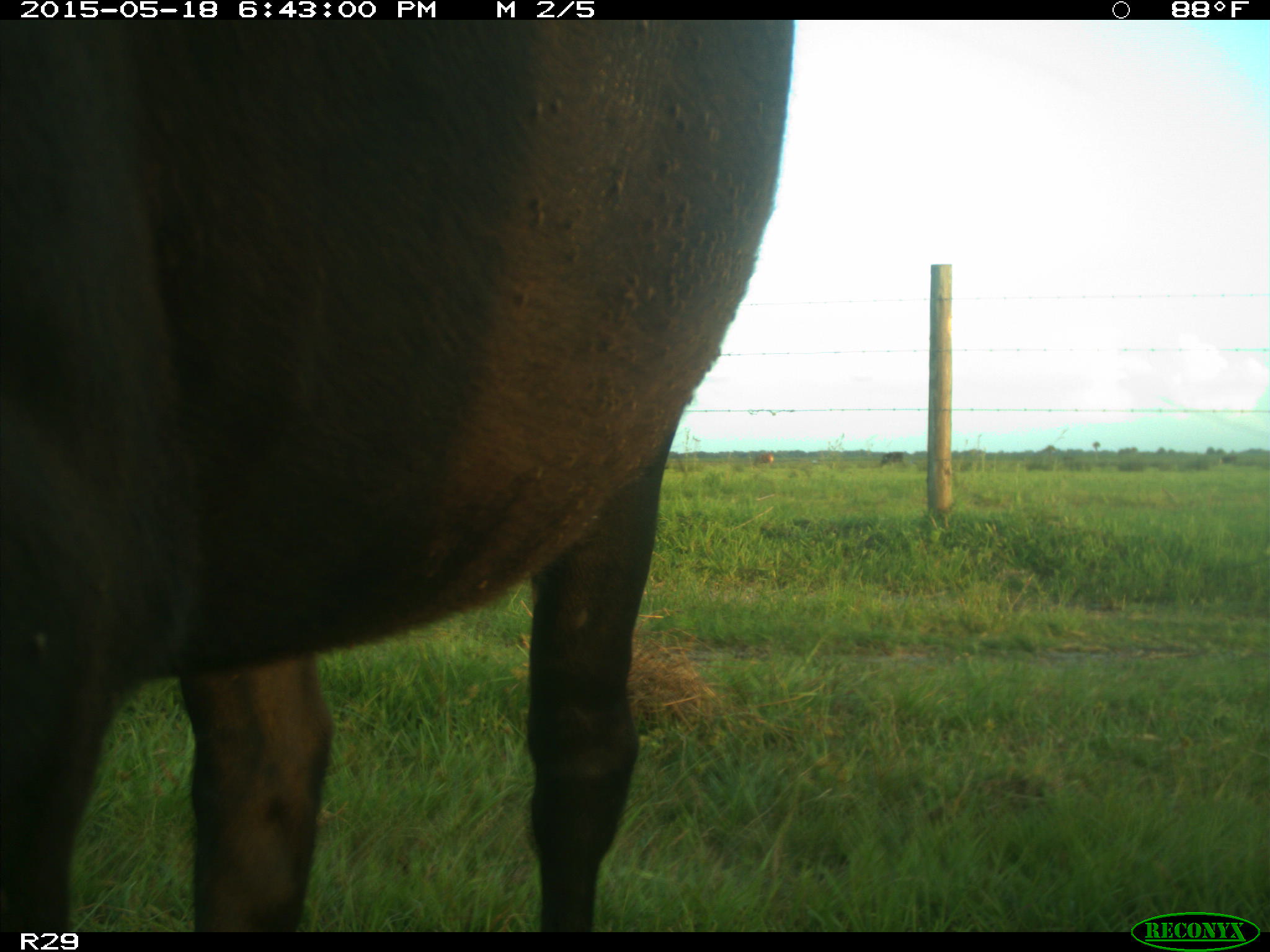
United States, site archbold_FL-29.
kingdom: Animalia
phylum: Chordata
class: Mammalia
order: Artiodactyla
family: Bovidae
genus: Bos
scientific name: Bos taurus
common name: domestic cow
Bos taurus (domestic cow).